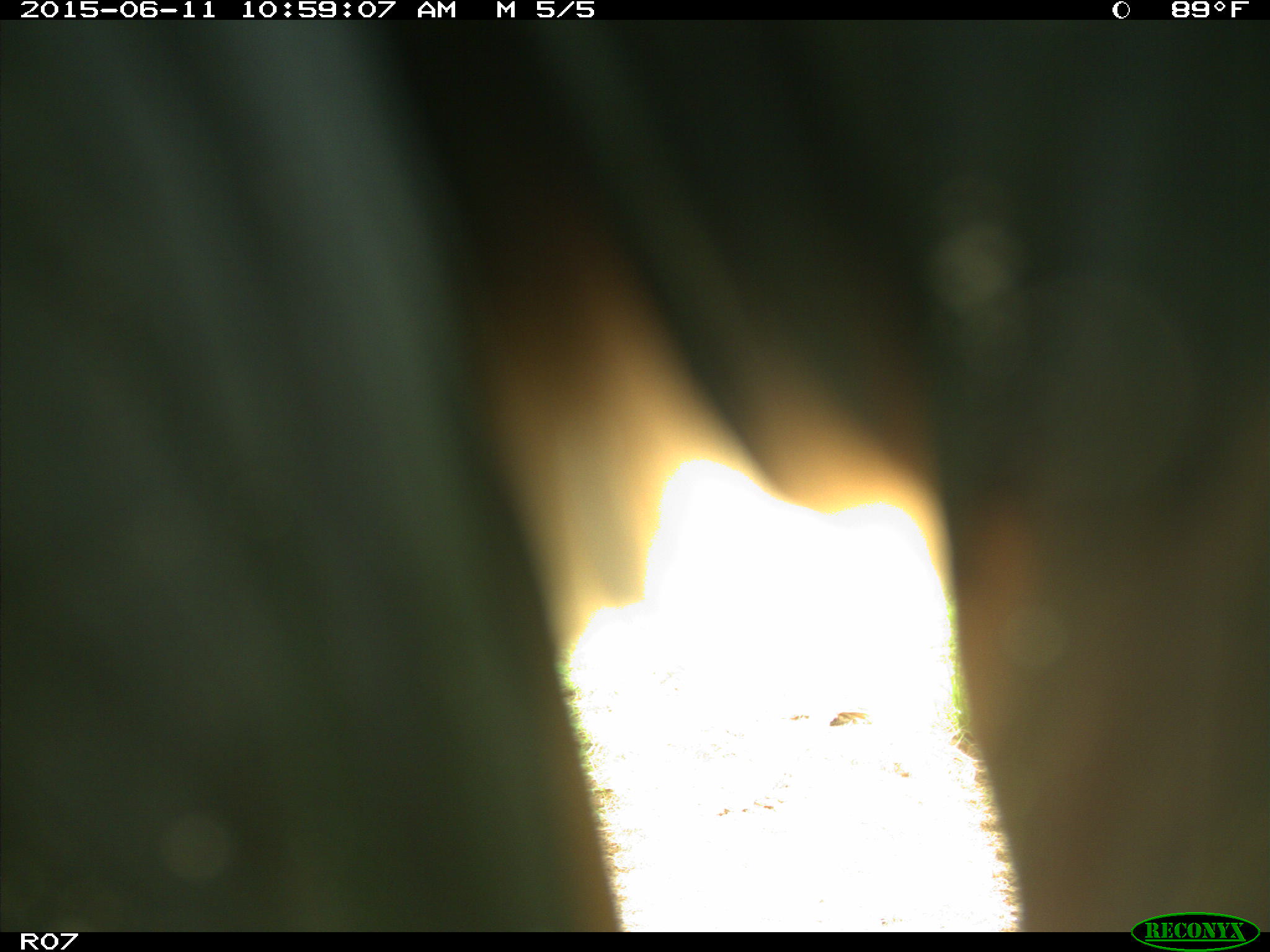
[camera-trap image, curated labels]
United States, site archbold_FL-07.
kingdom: Animalia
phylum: Chordata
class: Mammalia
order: Artiodactyla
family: Bovidae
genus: Bos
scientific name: Bos taurus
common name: domestic cow